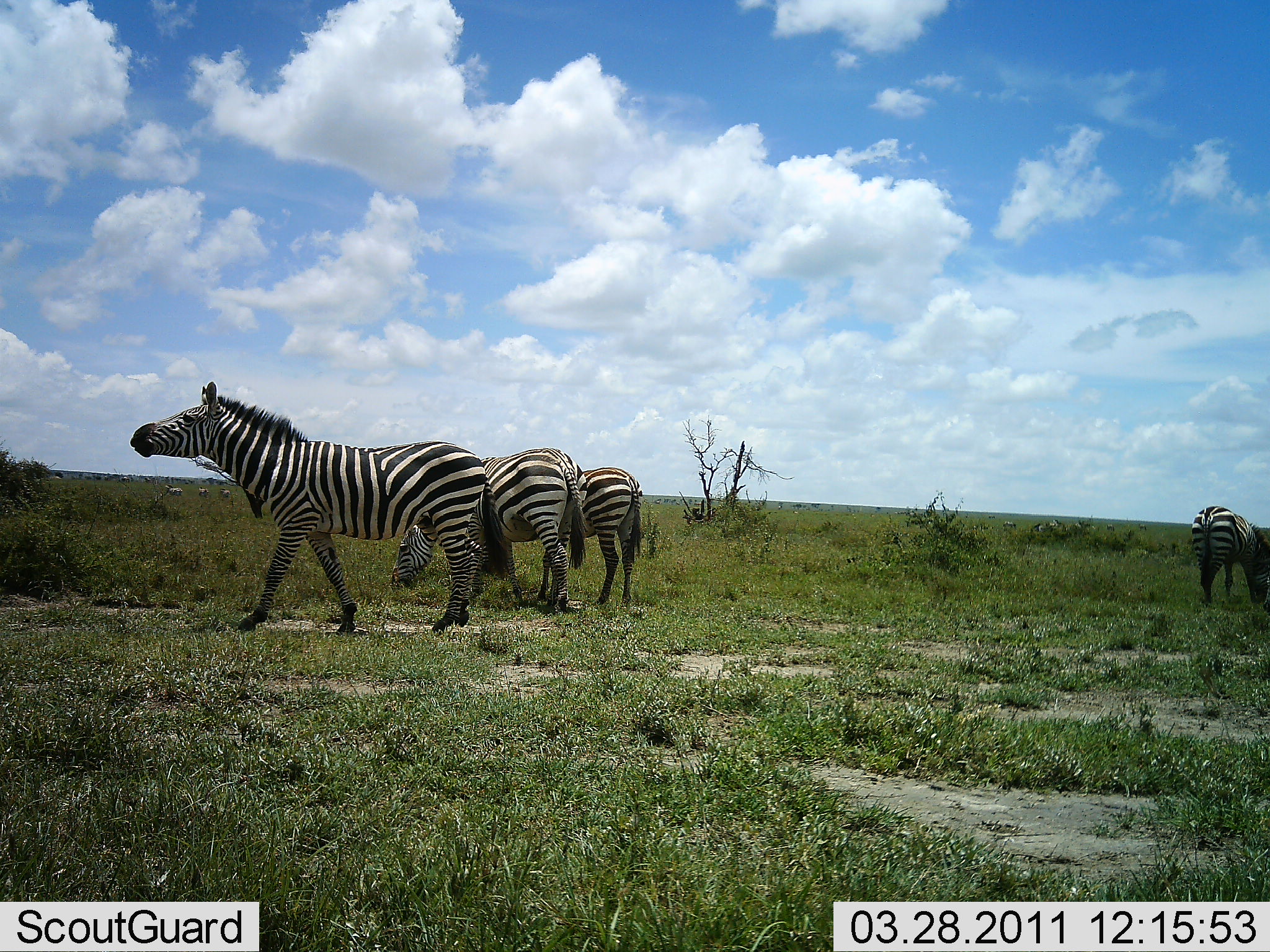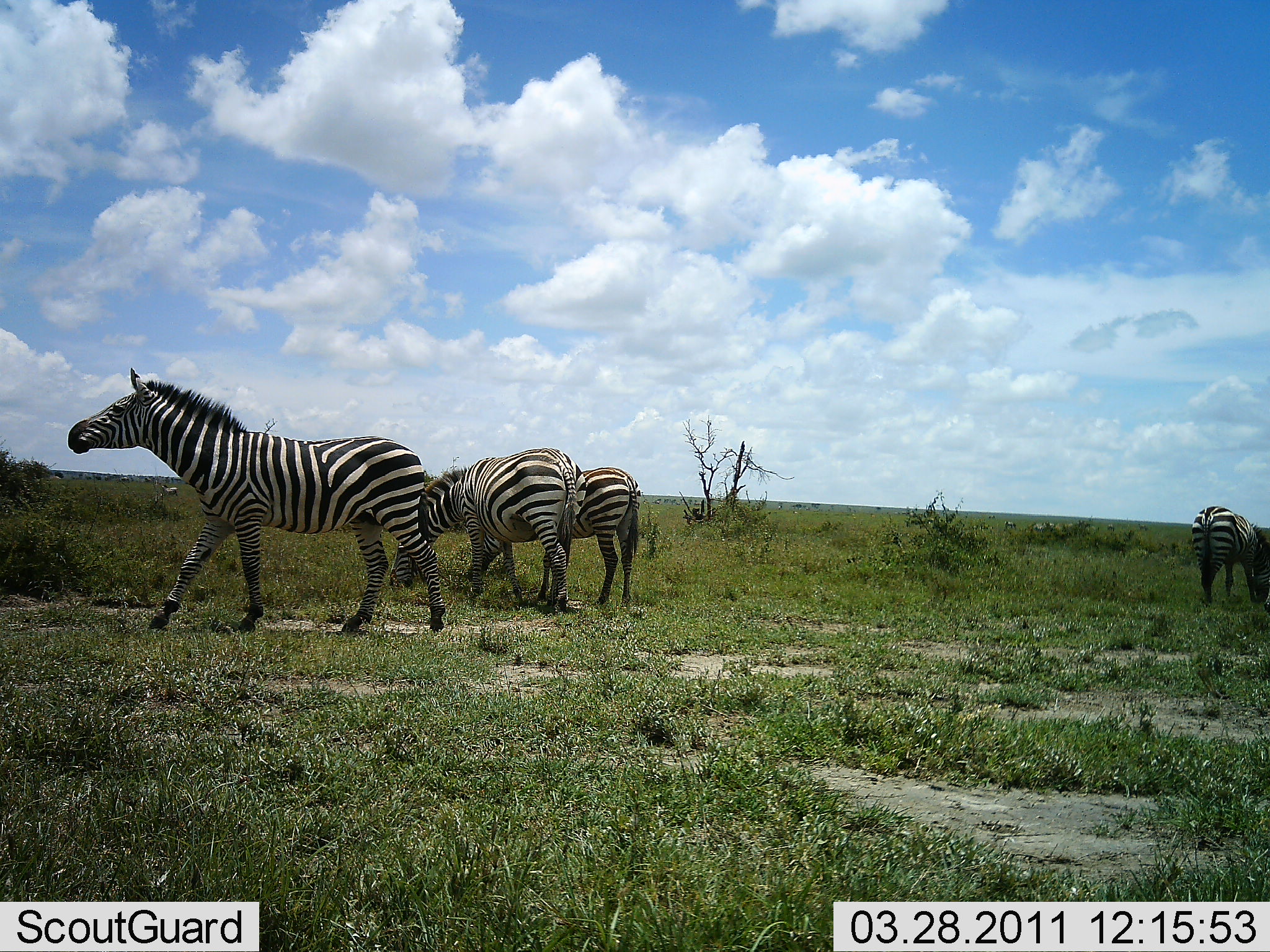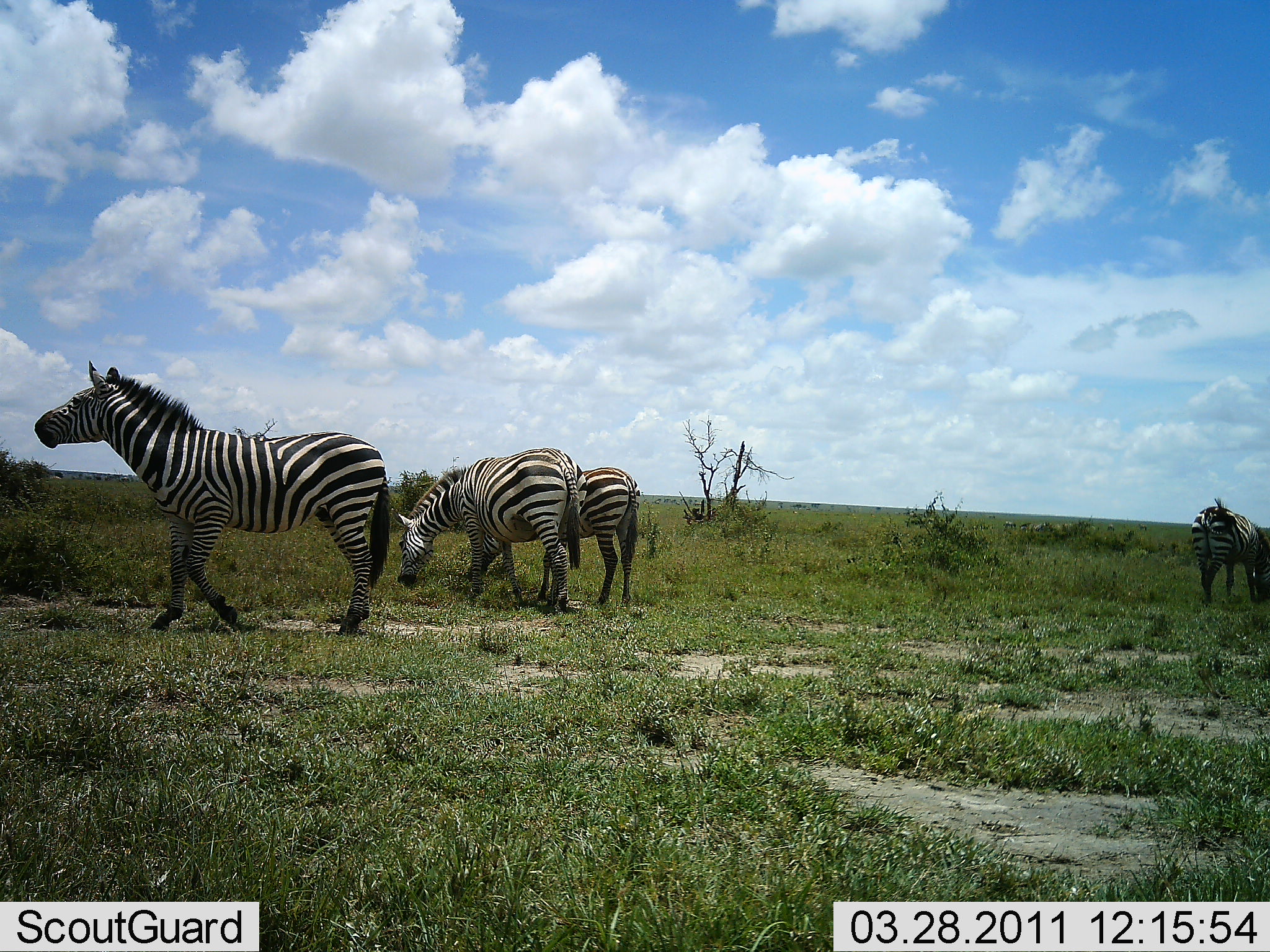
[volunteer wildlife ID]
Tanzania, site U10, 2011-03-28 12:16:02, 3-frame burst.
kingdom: Animalia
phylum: Chordata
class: Mammalia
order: Perissodactyla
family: Equidae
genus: Equus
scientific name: Equus quagga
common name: plains zebra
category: zebra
Zebra (plains zebra) (Equus quagga), count 4. Behavior (volunteer vote fractions): standing 58%, resting 0%, moving 50%, interacting 0%. Young present (vote fraction): 0%. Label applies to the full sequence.